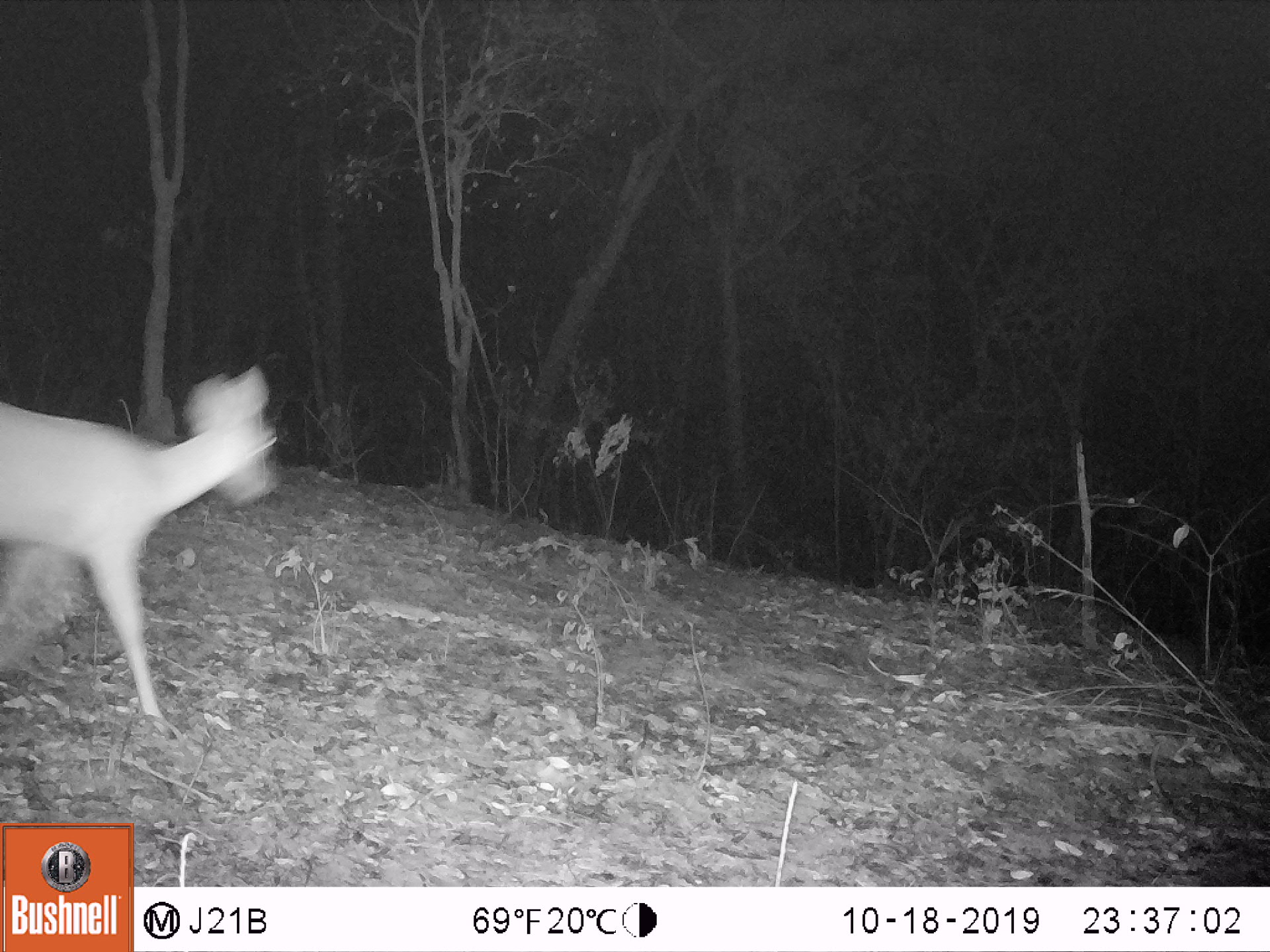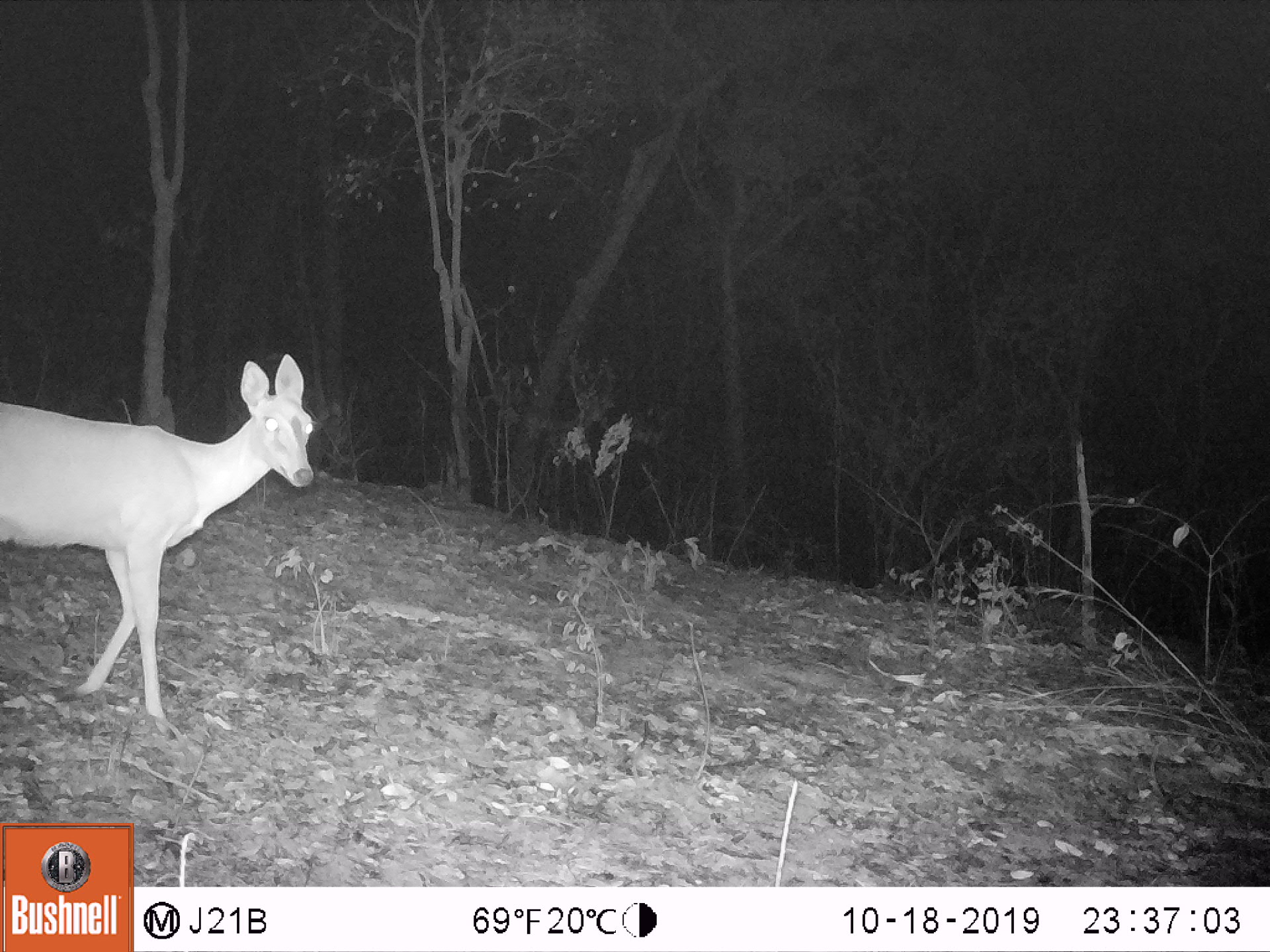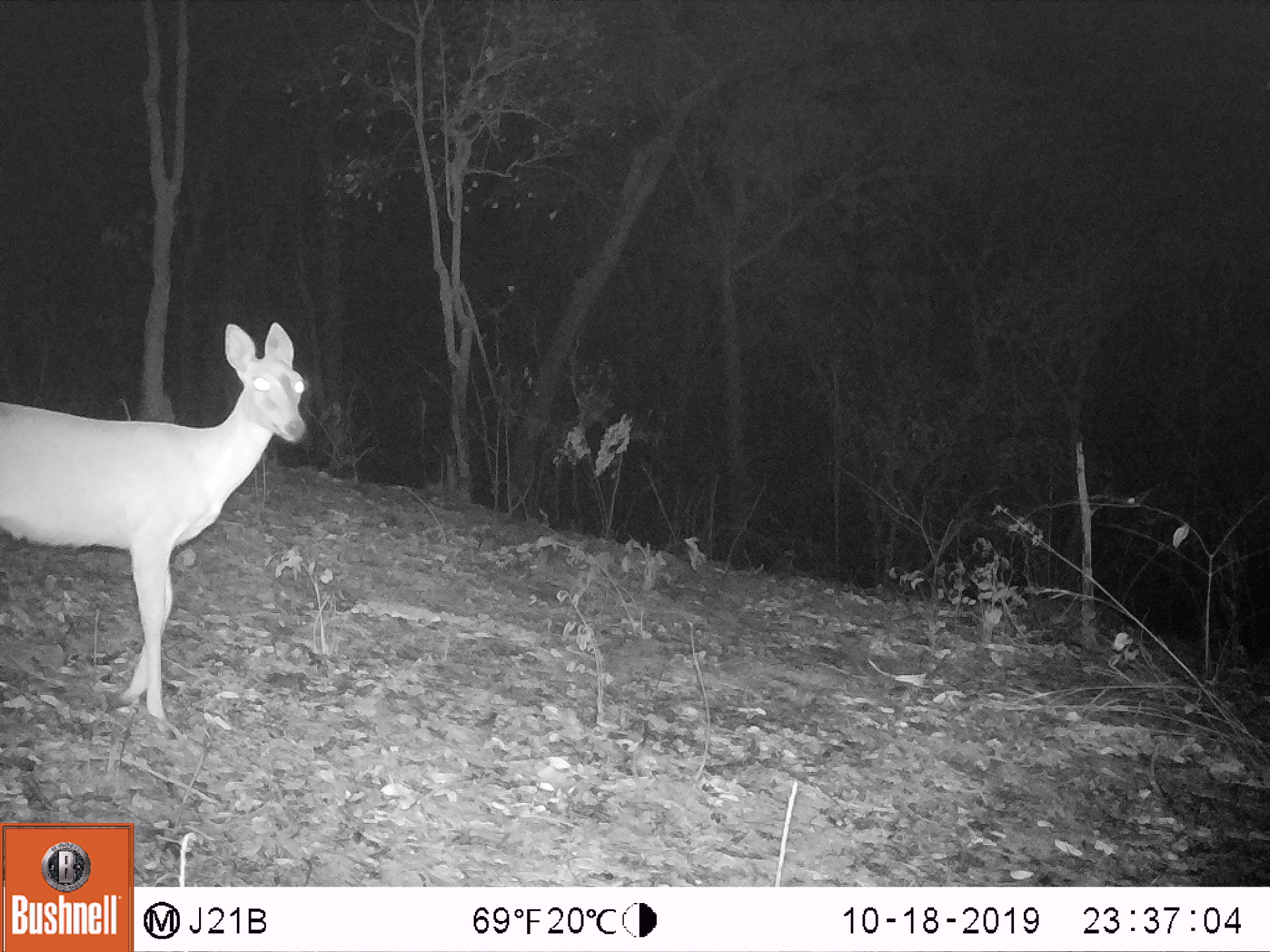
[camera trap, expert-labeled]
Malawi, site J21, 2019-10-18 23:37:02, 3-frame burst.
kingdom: Animalia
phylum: Chordata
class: Mammalia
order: Artiodactyla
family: Bovidae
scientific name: Antilopinae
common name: small antelope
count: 1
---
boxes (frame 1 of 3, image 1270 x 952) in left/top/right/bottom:
small antelope: 2/363/278/735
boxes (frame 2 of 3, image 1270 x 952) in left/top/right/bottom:
small antelope: 0/353/315/715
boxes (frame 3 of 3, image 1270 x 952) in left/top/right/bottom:
small antelope: 0/317/304/717